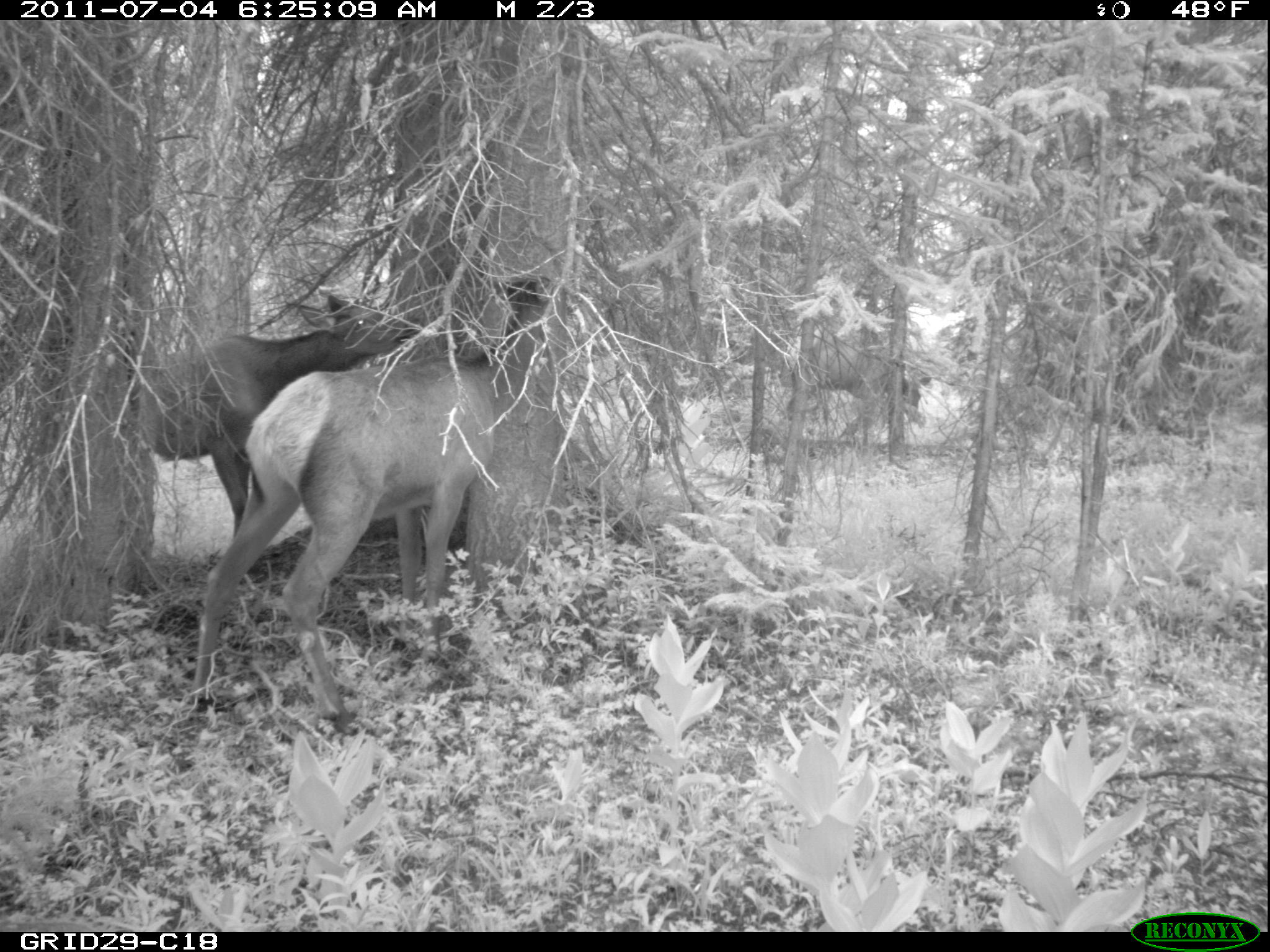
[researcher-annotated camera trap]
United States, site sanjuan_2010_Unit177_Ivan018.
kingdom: Animalia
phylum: Chordata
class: Mammalia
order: Artiodactyla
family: Cervidae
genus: Cervus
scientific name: Cervus elaphus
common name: red deer